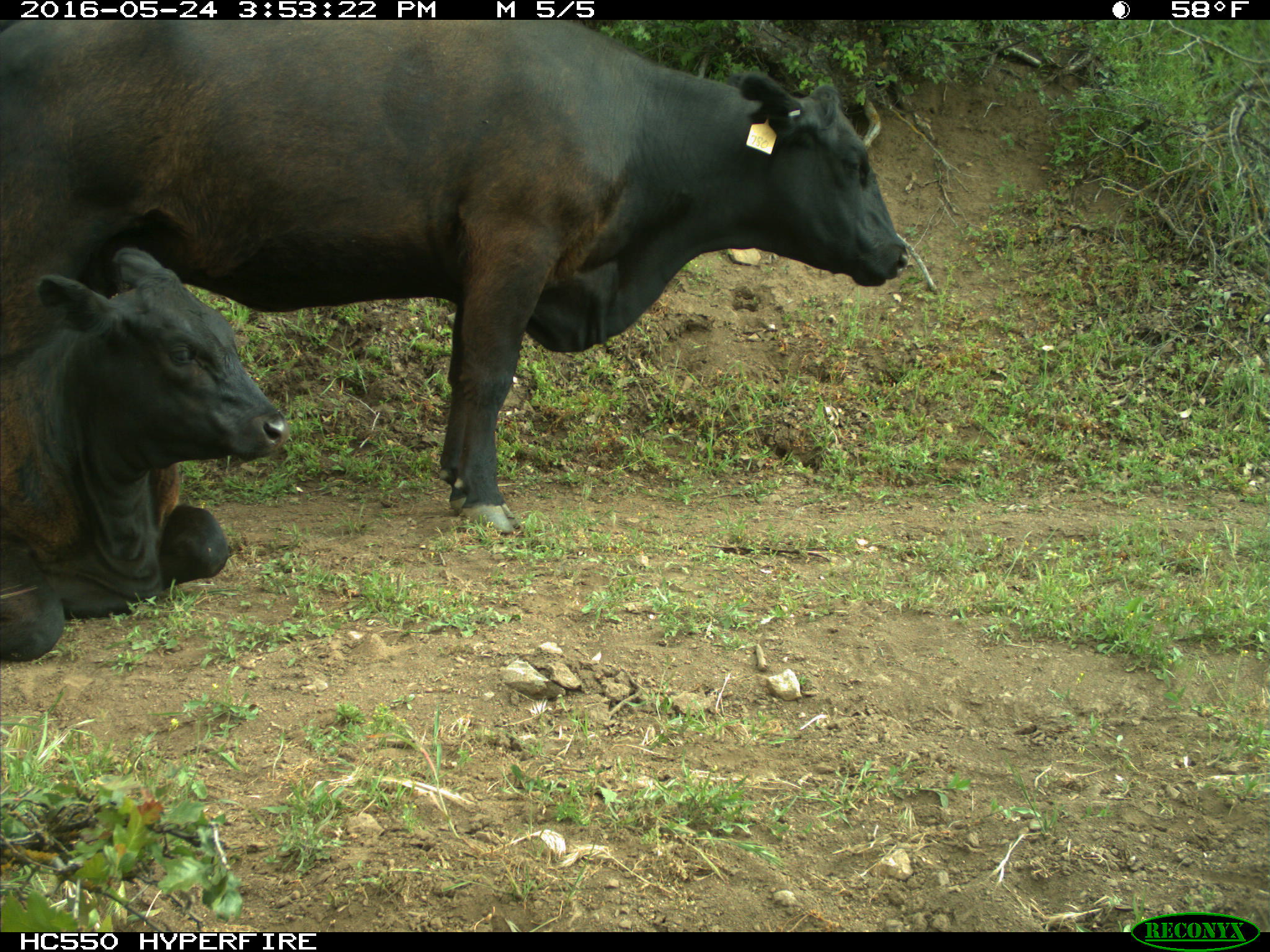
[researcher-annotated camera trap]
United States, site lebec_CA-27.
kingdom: Animalia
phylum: Chordata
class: Mammalia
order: Artiodactyla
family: Bovidae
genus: Bos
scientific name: Bos taurus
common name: domestic cow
Bos taurus (domestic cow).